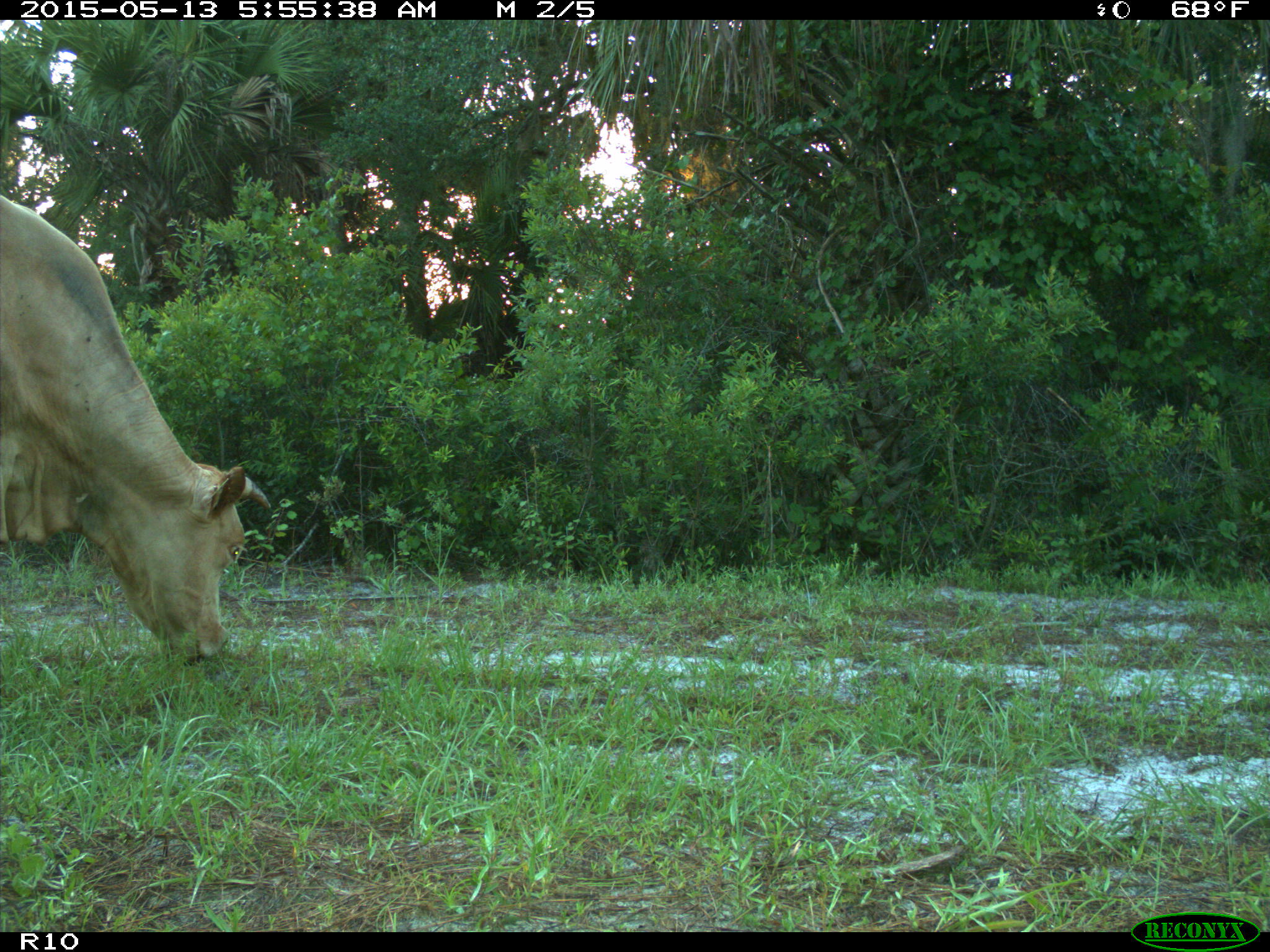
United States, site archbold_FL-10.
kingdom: Animalia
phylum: Chordata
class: Mammalia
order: Artiodactyla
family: Bovidae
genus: Bos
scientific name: Bos taurus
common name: domestic cow